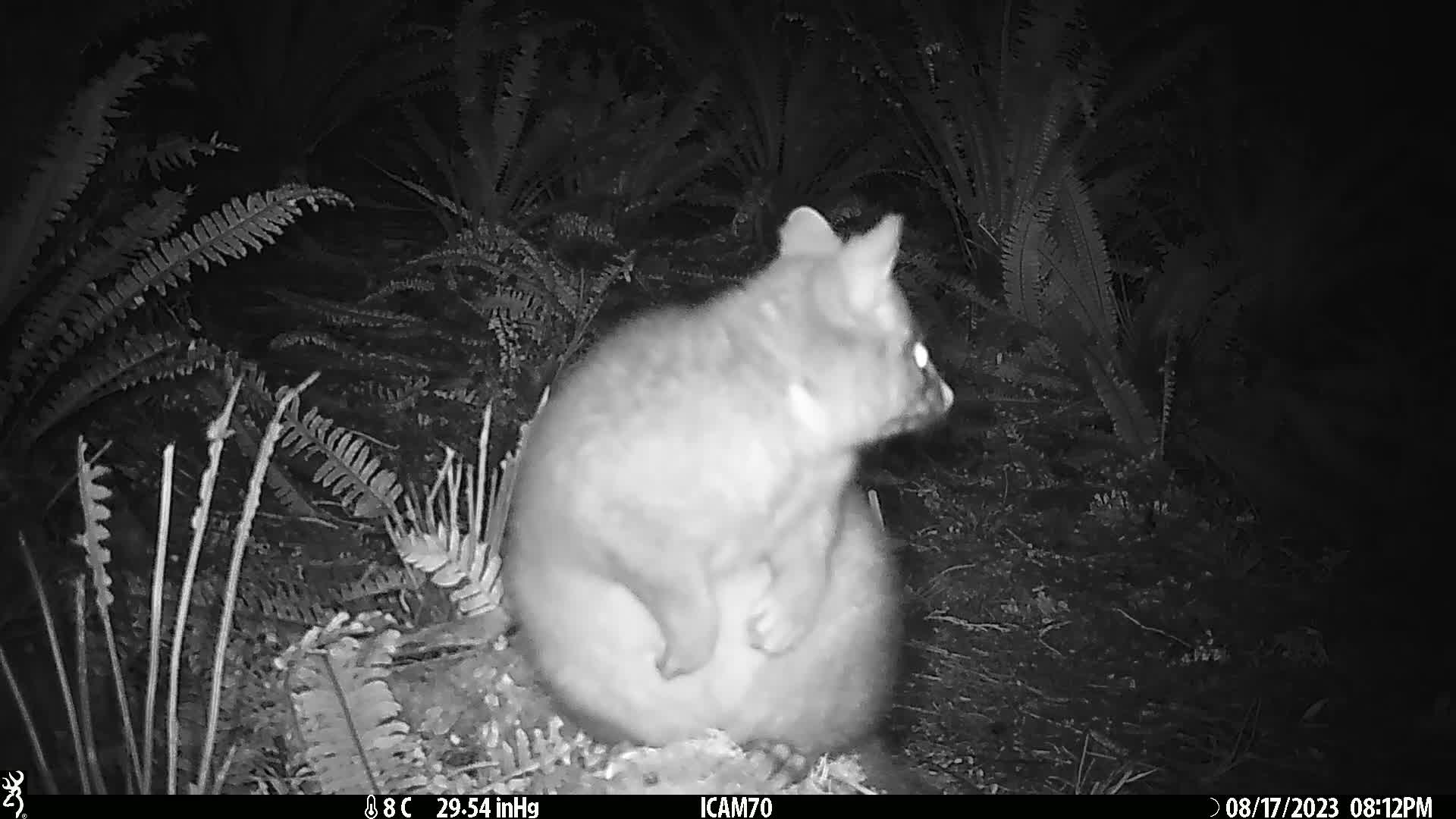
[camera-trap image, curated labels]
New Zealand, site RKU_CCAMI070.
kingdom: Animalia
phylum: Chordata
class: Mammalia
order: Diprotodontia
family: Phalangeridae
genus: Trichosurus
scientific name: Trichosurus vulpecula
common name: common brushtail possum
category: possum